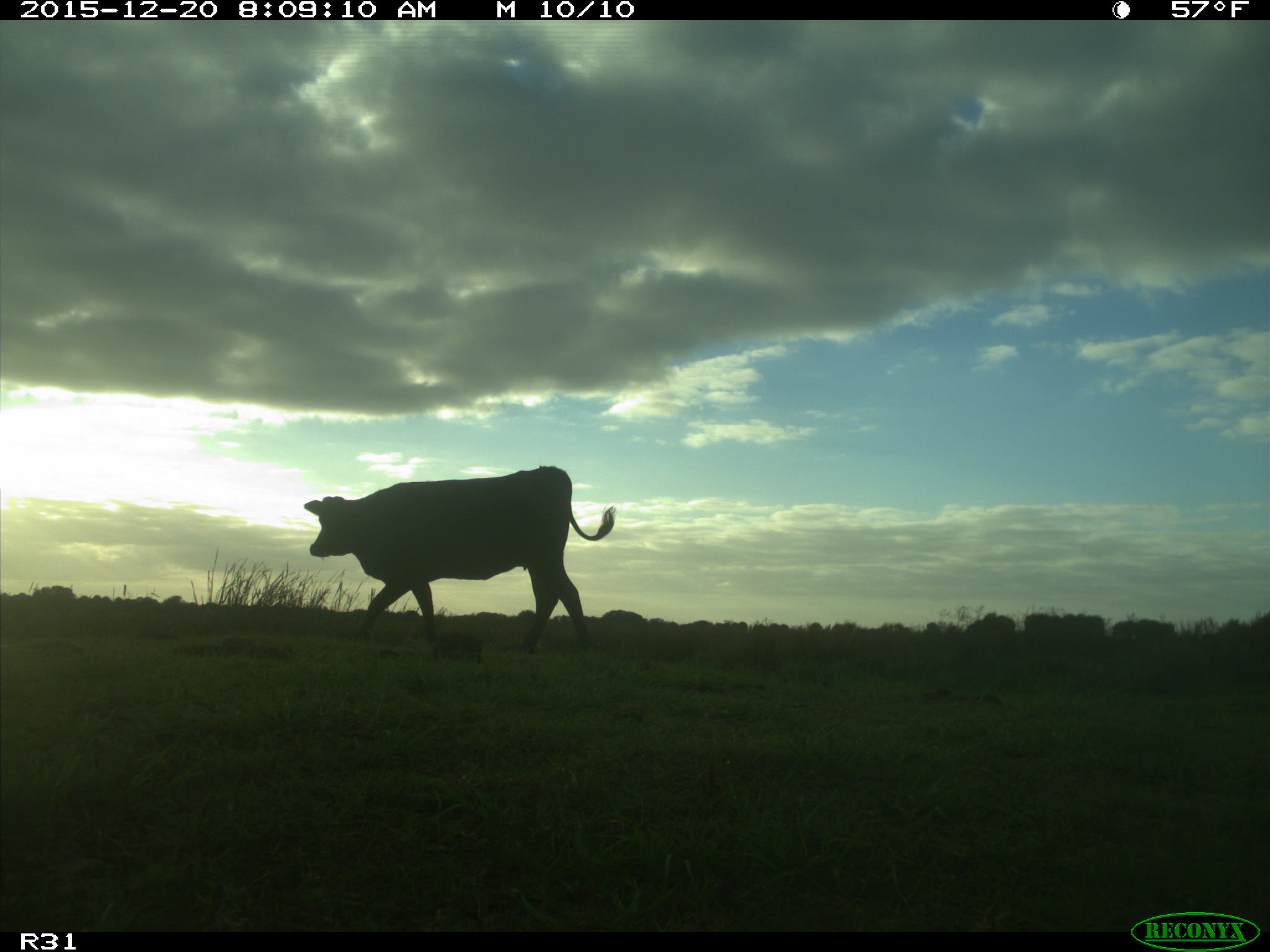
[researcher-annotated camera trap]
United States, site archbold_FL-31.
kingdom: Animalia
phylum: Chordata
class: Mammalia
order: Artiodactyla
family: Bovidae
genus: Bos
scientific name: Bos taurus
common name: domestic cow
Bos taurus (domestic cow).